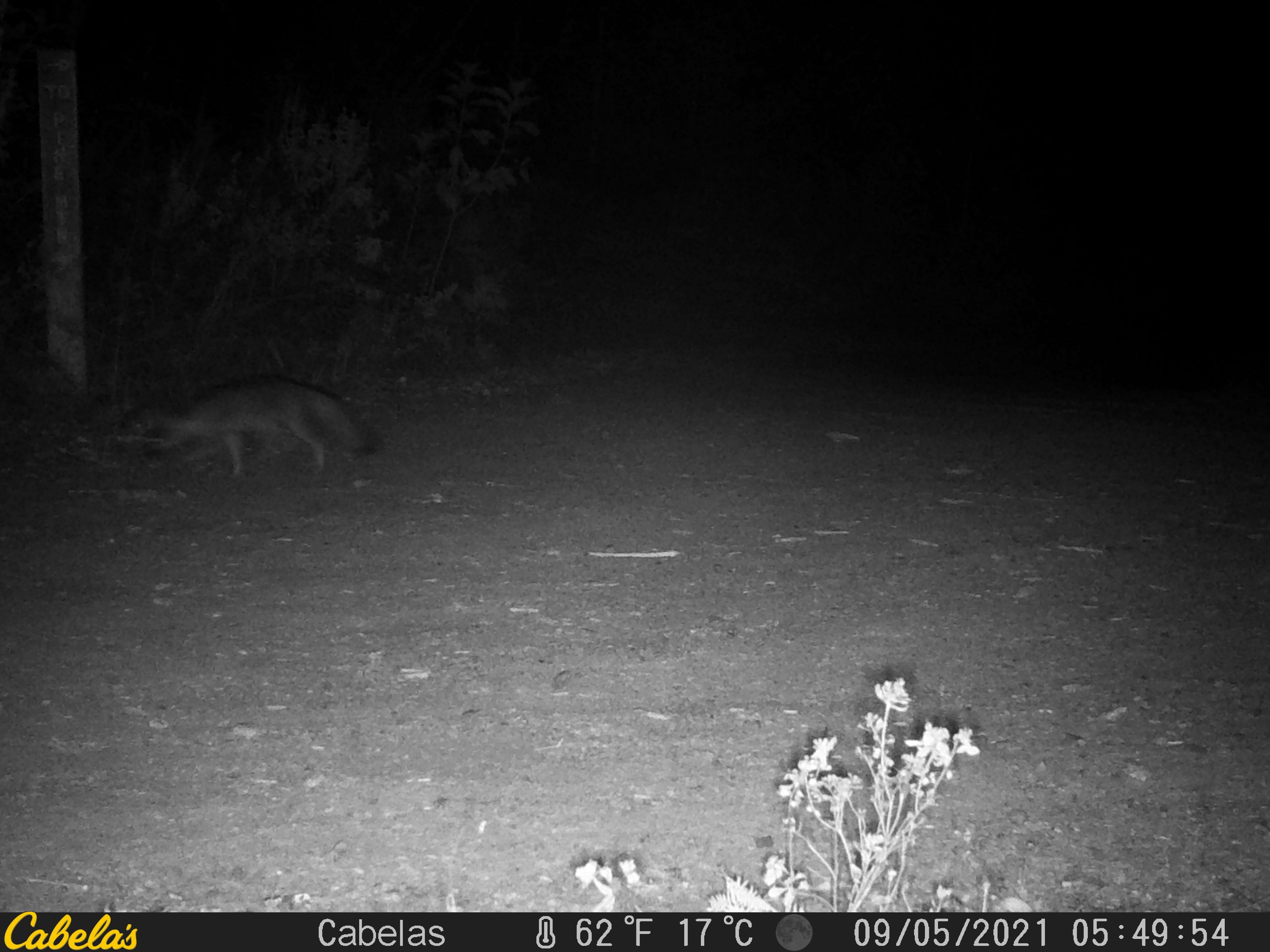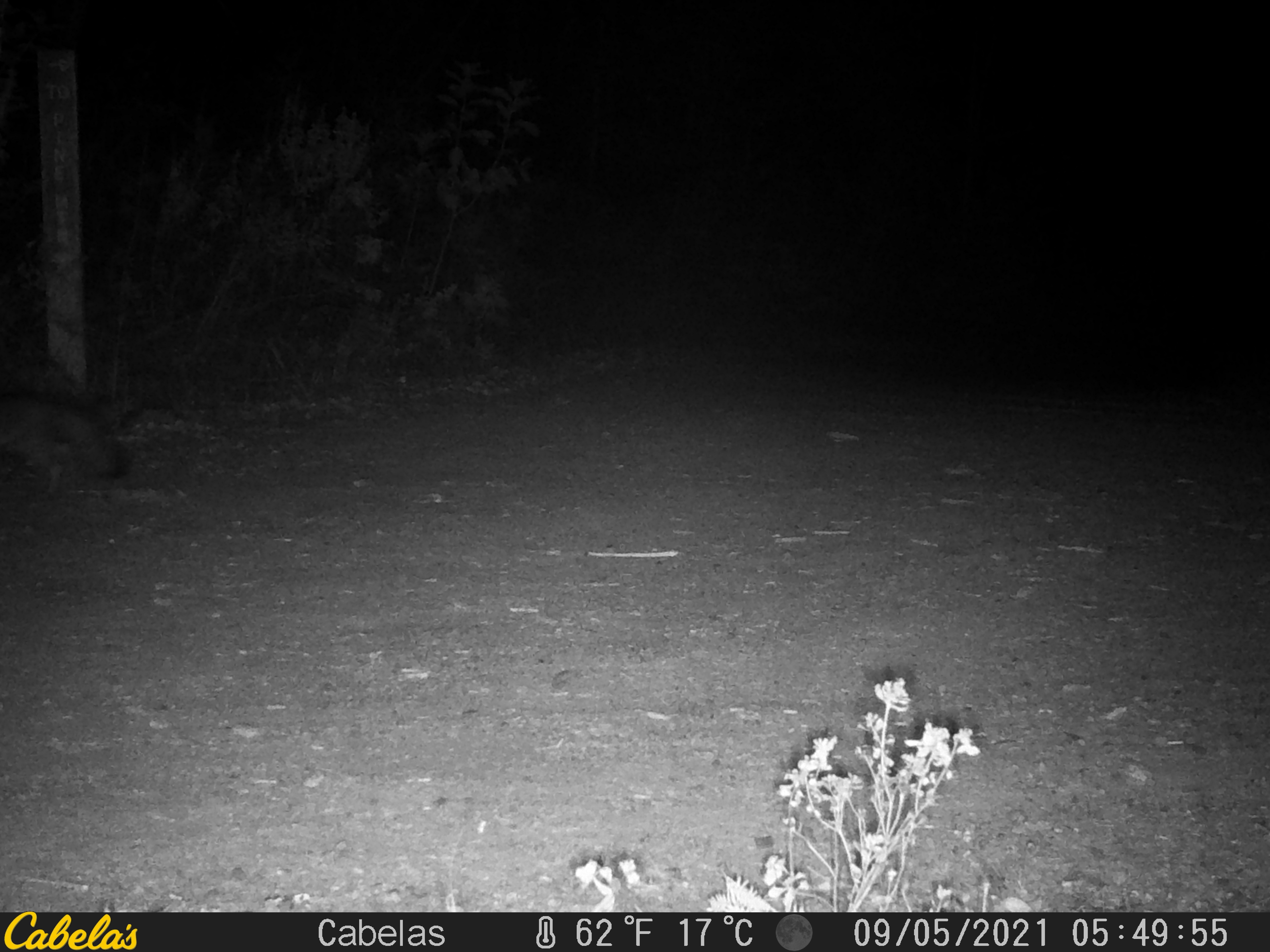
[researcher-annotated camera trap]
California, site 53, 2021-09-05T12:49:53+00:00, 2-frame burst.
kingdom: Animalia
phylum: Chordata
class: Mammalia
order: Carnivora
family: Canidae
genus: Urocyon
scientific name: Urocyon cinereoargenteus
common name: gray fox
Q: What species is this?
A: Gray fox (Urocyon cinereoargenteus).